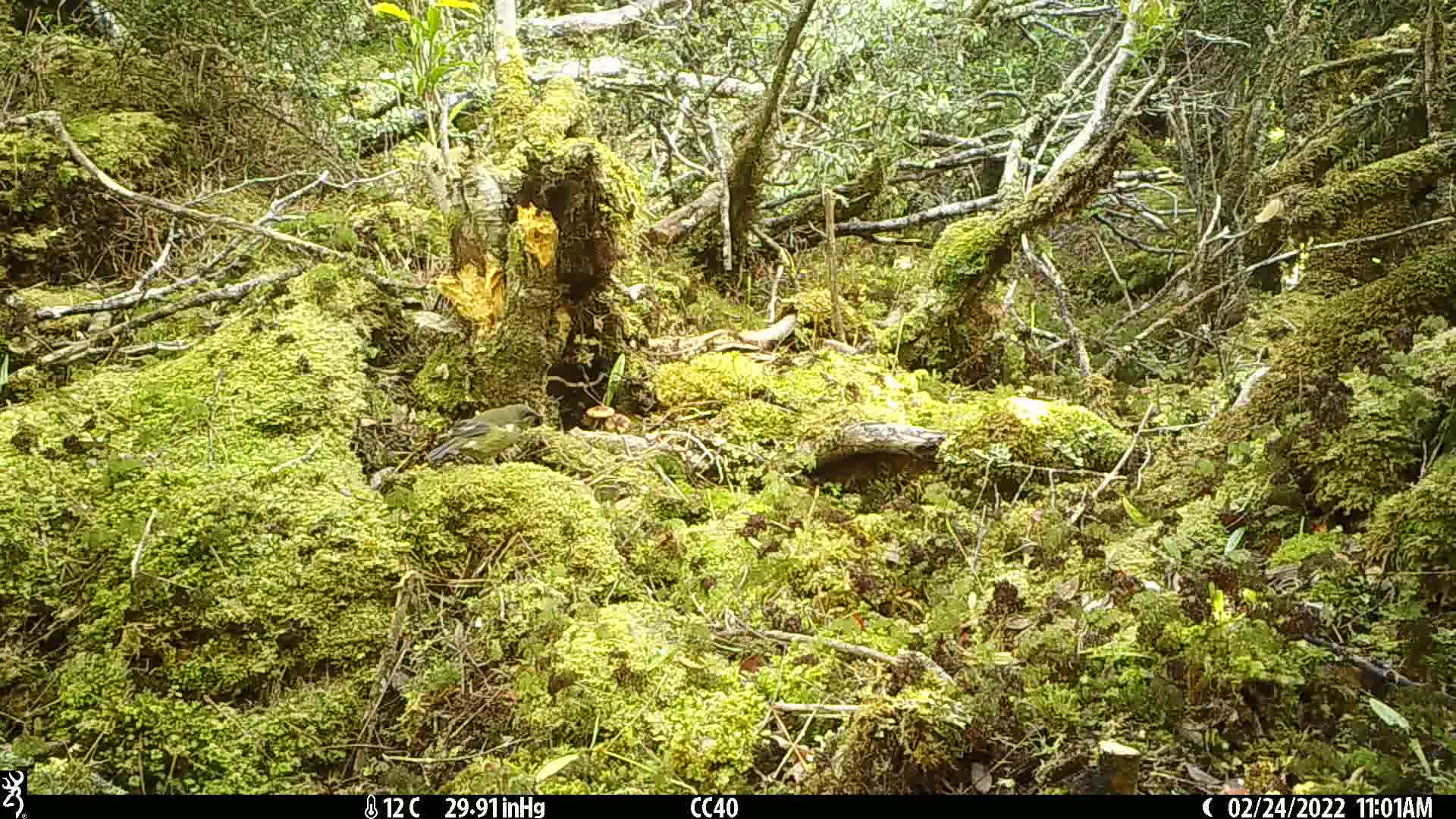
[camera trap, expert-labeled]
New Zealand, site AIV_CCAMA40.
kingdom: Animalia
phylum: Chordata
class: Aves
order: Passeriformes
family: Meliphagidae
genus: Anthornis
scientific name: Anthornis melanura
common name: new zealand bellbird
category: bellbird